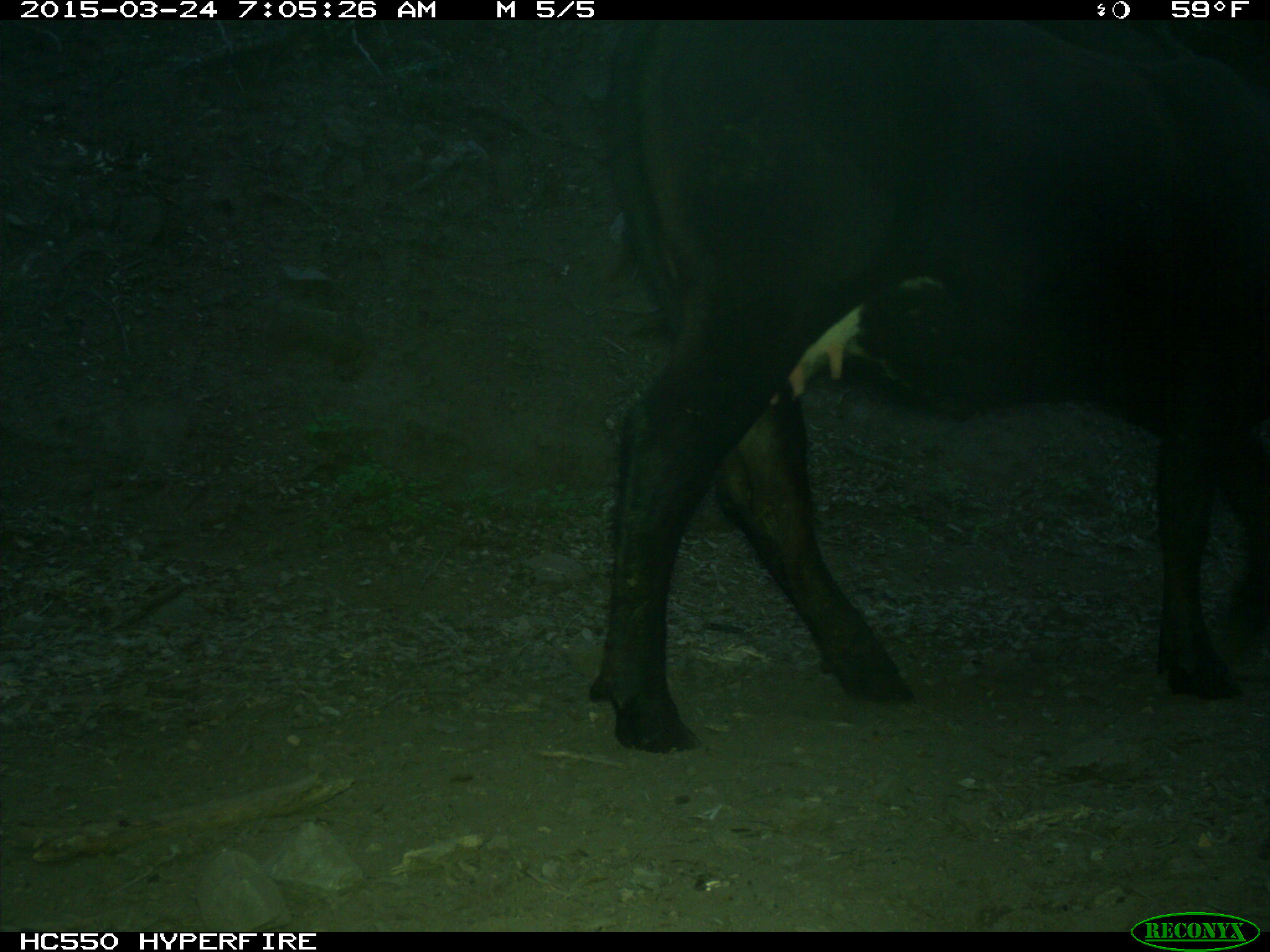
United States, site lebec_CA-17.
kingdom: Animalia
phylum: Chordata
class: Mammalia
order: Artiodactyla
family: Bovidae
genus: Bos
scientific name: Bos taurus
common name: domestic cow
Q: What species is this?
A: Bos taurus (domestic cow).